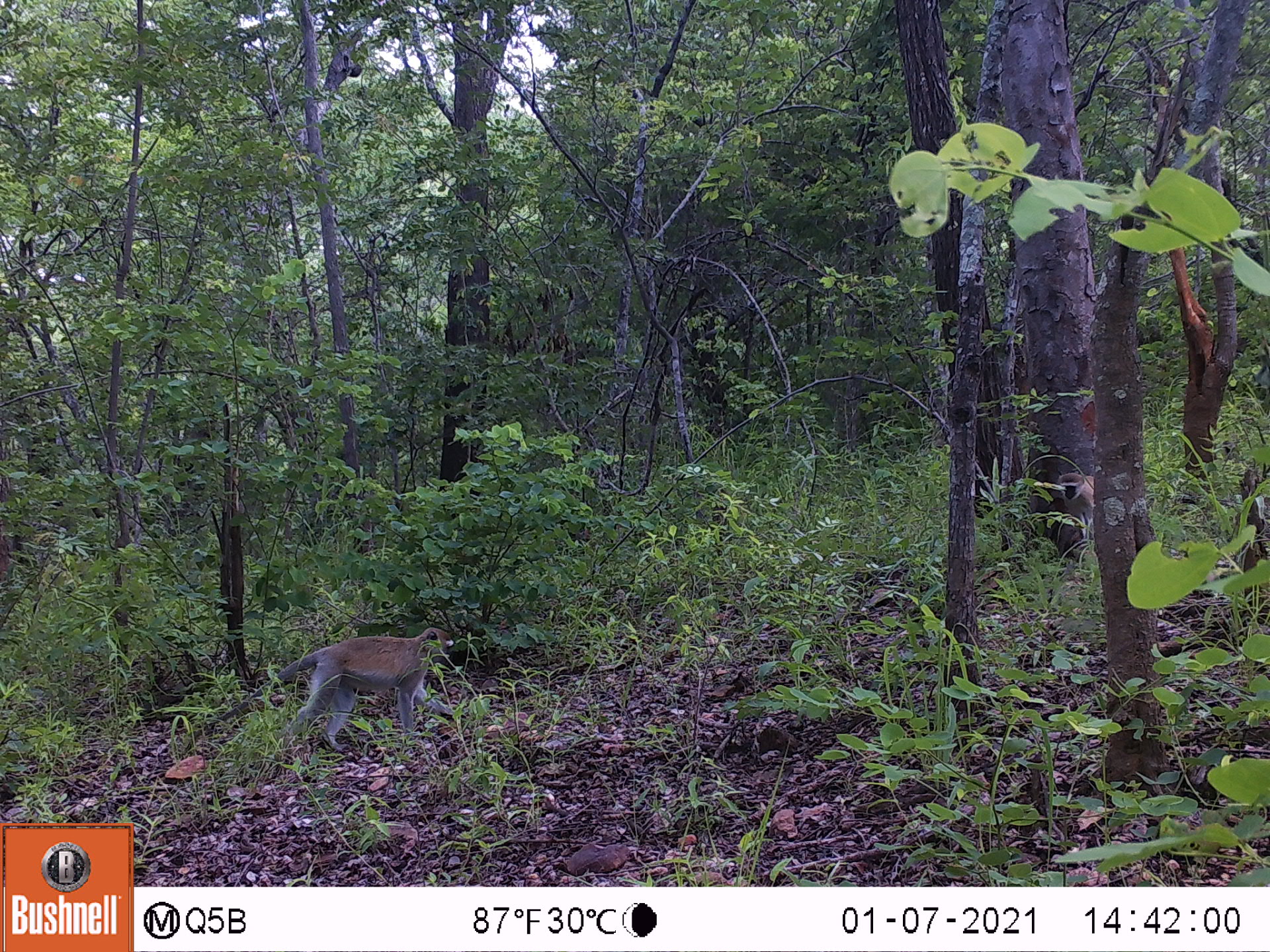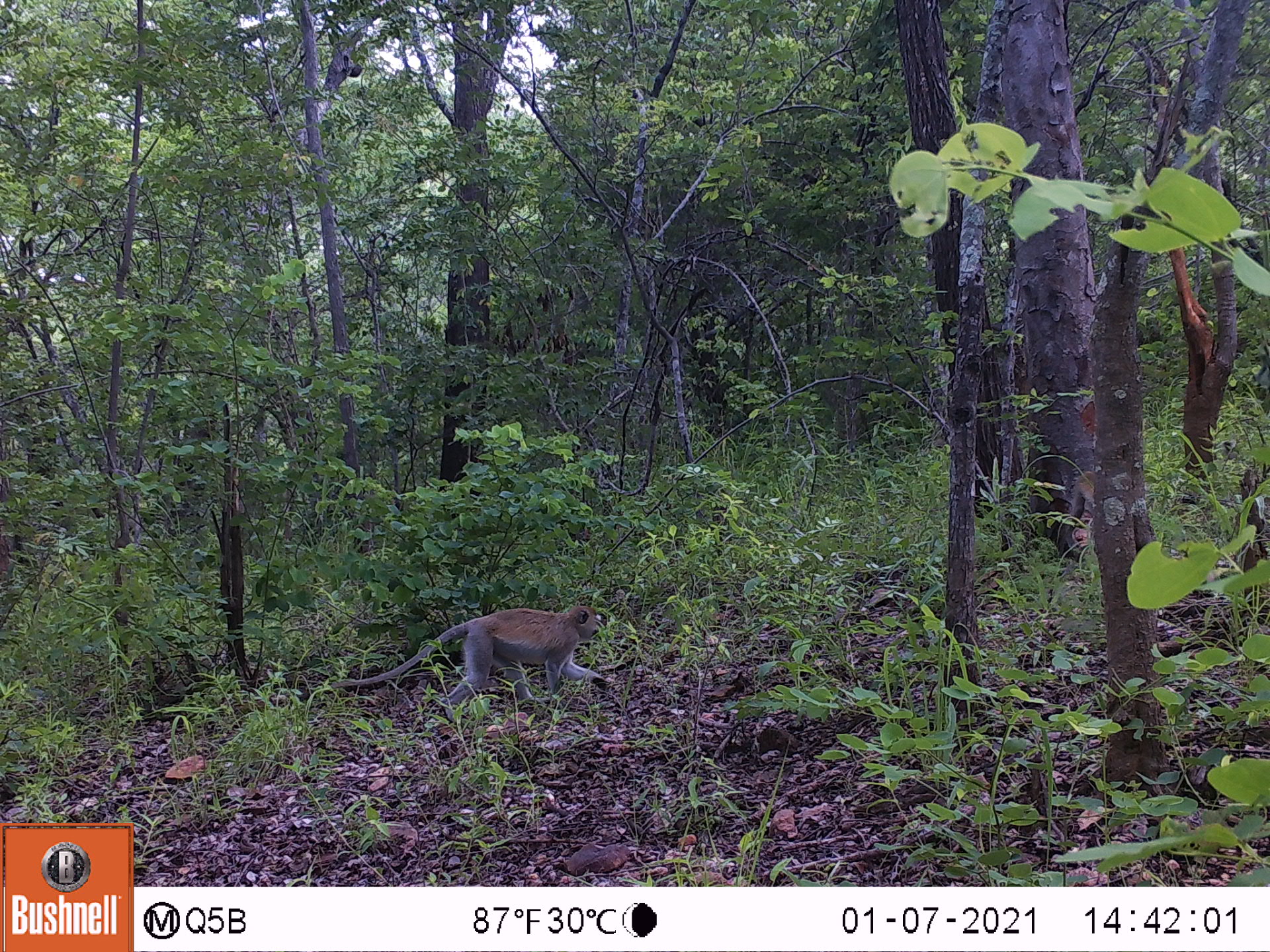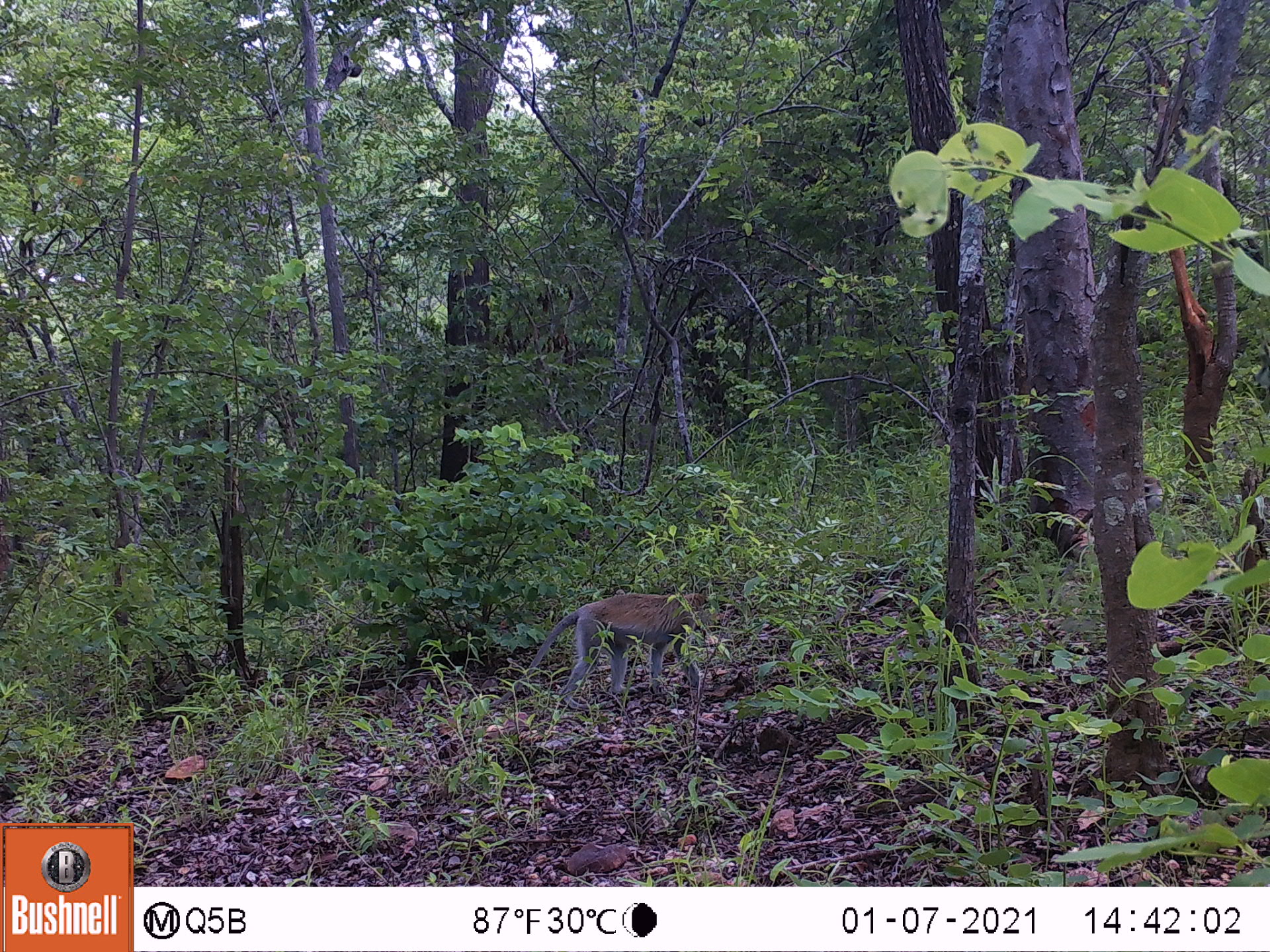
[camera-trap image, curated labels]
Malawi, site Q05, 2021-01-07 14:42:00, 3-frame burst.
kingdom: Animalia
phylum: Chordata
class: Mammalia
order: Primates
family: Cercopithecidae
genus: Chlorocebus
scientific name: Chlorocebus pygerythrus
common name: vervet monkey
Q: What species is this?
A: Vervet monkey (Chlorocebus pygerythrus).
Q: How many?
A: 2.